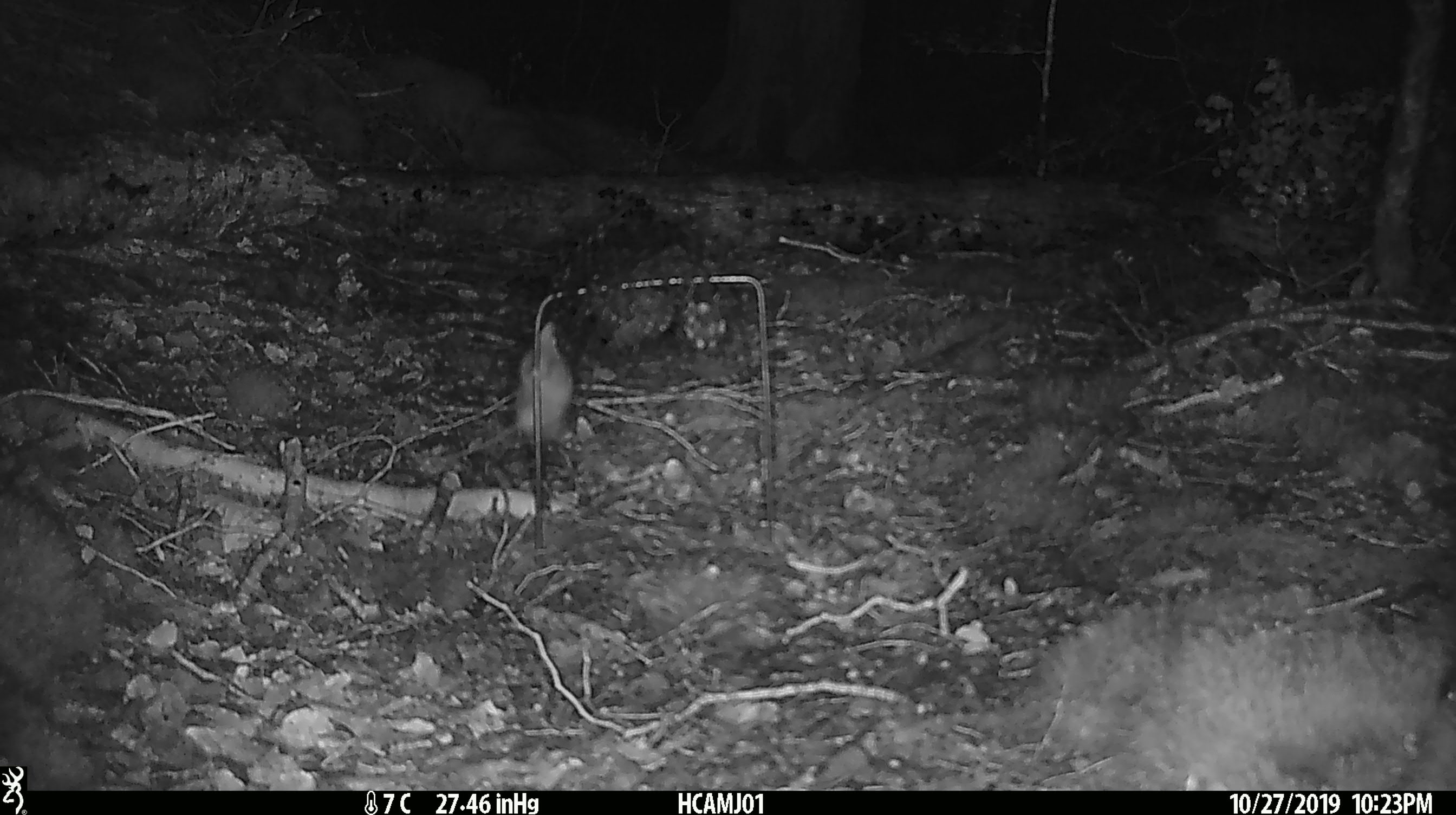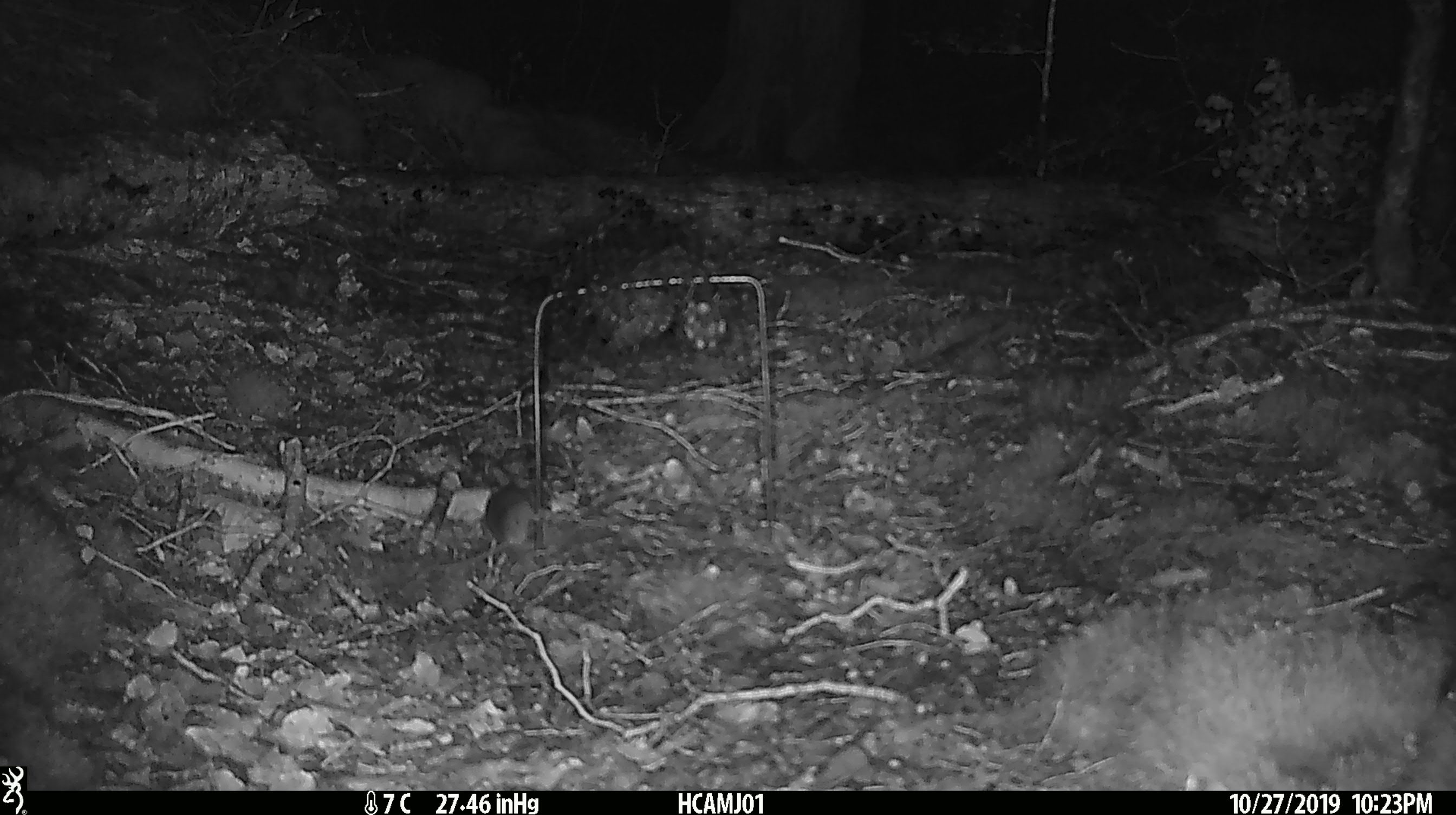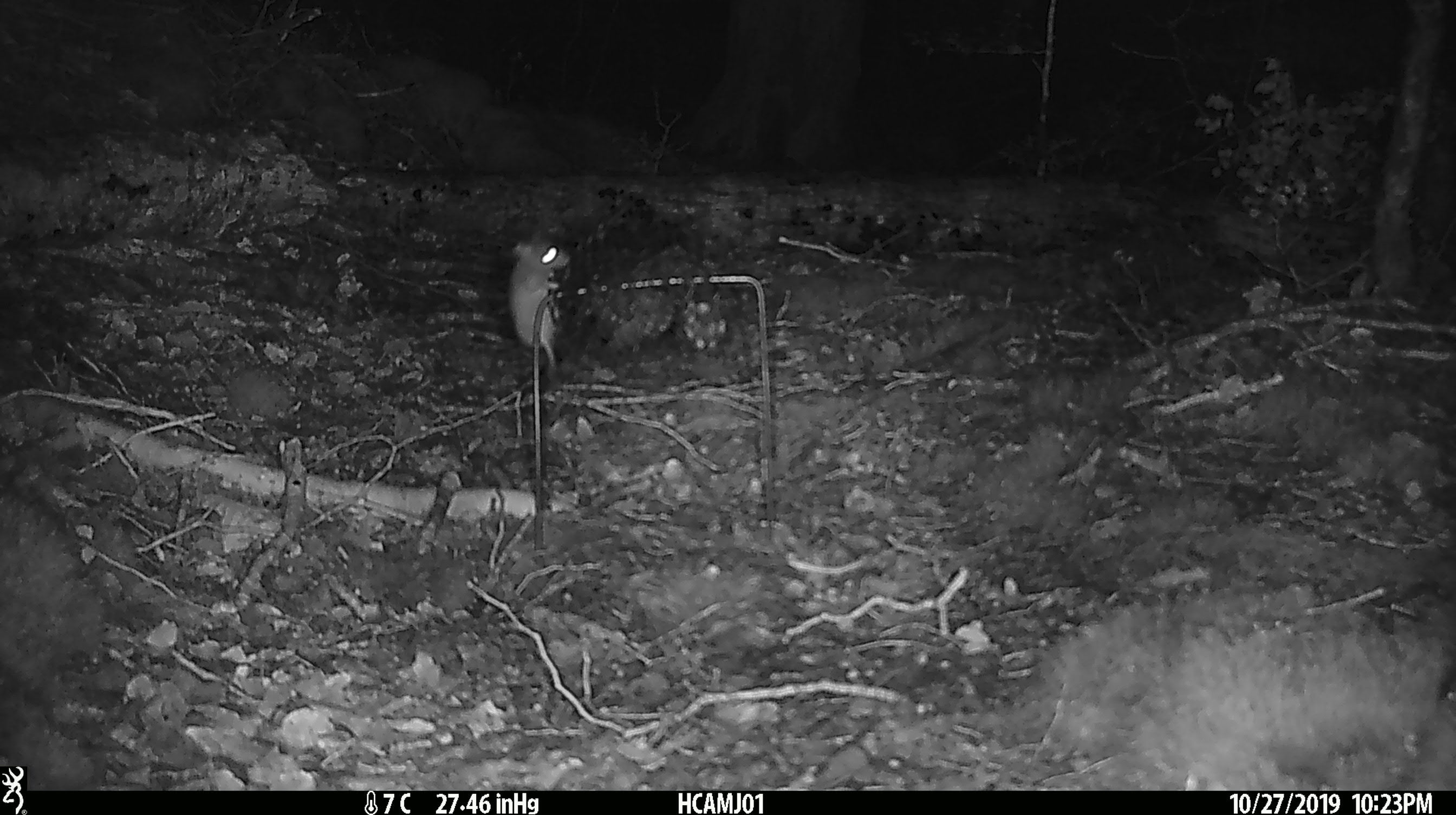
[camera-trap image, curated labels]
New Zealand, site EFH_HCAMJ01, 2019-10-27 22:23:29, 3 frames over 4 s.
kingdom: Animalia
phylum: Chordata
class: Mammalia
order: Rodentia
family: Muridae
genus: Mus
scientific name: Mus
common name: mouse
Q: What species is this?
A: Mouse (Mus).